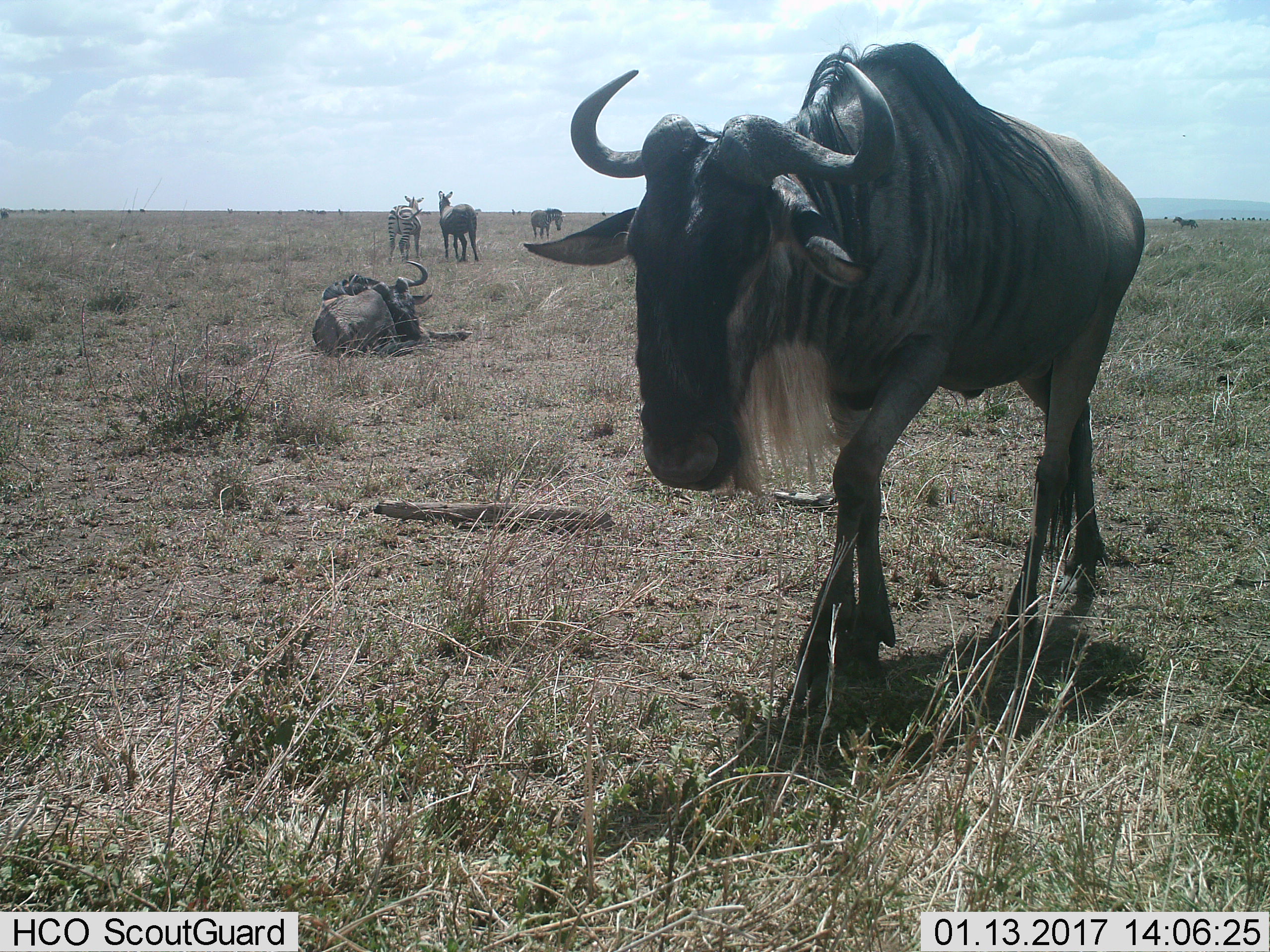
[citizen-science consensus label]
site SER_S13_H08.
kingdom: Animalia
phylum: Chordata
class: Mammalia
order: Artiodactyla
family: Bovidae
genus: Connochaetes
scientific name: Connochaetes taurinus taurinus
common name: blue wildebeest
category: wildebeestblue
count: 2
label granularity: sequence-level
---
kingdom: Animalia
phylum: Chordata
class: Mammalia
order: Perissodactyla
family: Equidae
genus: Equus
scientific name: Equus quagga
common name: plains zebra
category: zebraplains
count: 3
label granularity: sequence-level